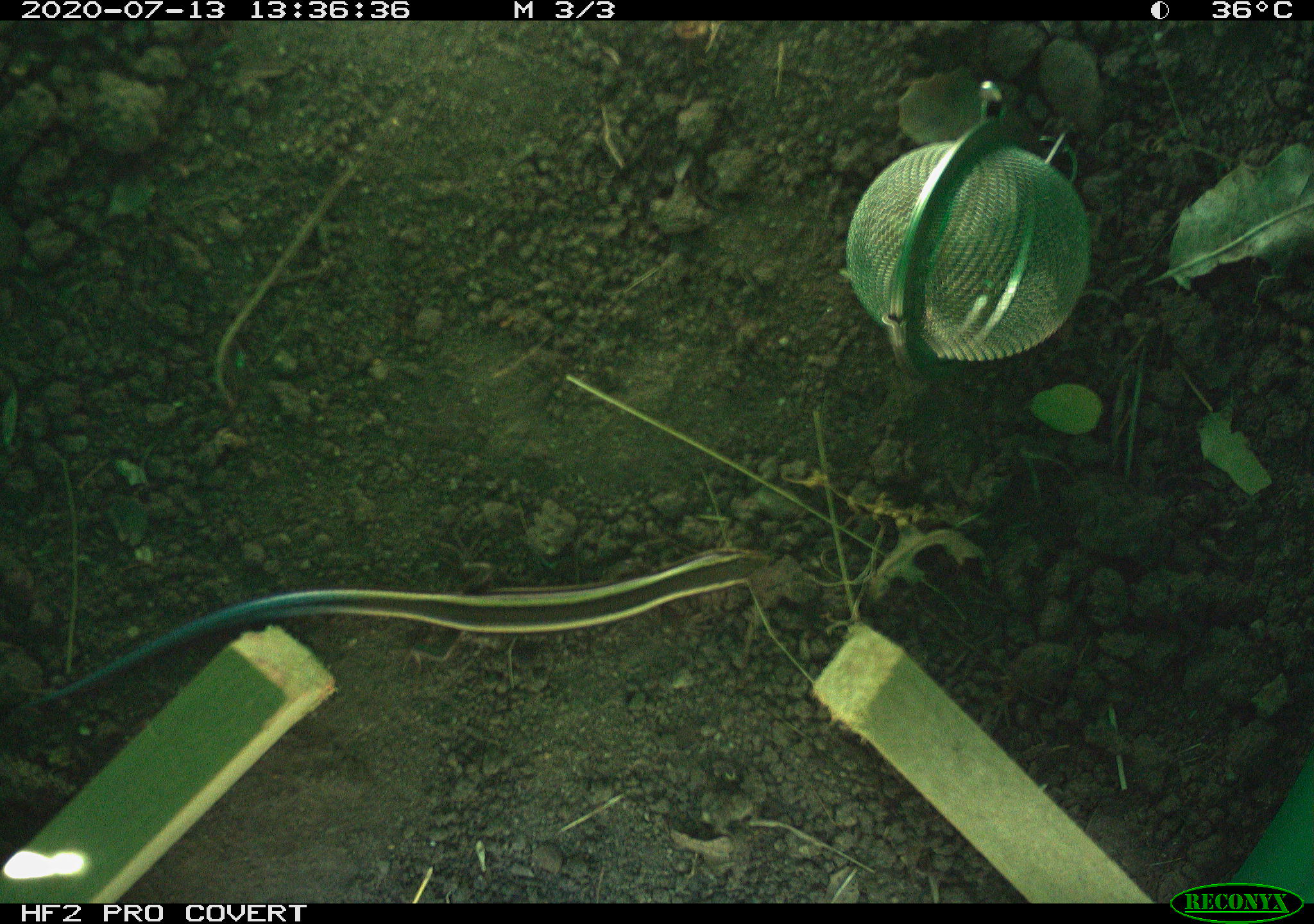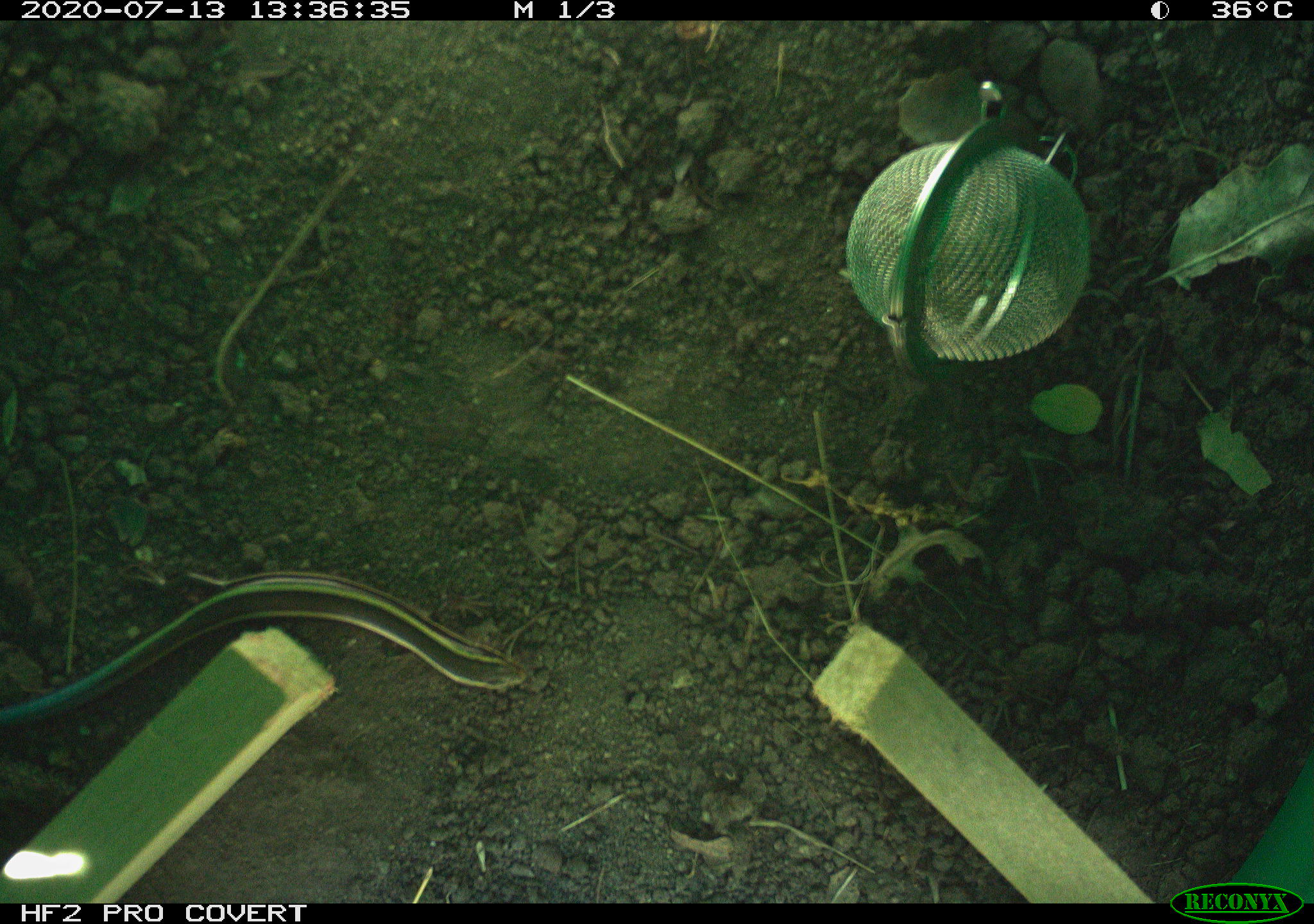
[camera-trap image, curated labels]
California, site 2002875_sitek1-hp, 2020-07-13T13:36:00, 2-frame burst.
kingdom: Animalia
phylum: Chordata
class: Reptilia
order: Squamata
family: Scincidae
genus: Plestiodon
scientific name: Plestiodon skiltonianus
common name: western skink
Western skink (Plestiodon skiltonianus).